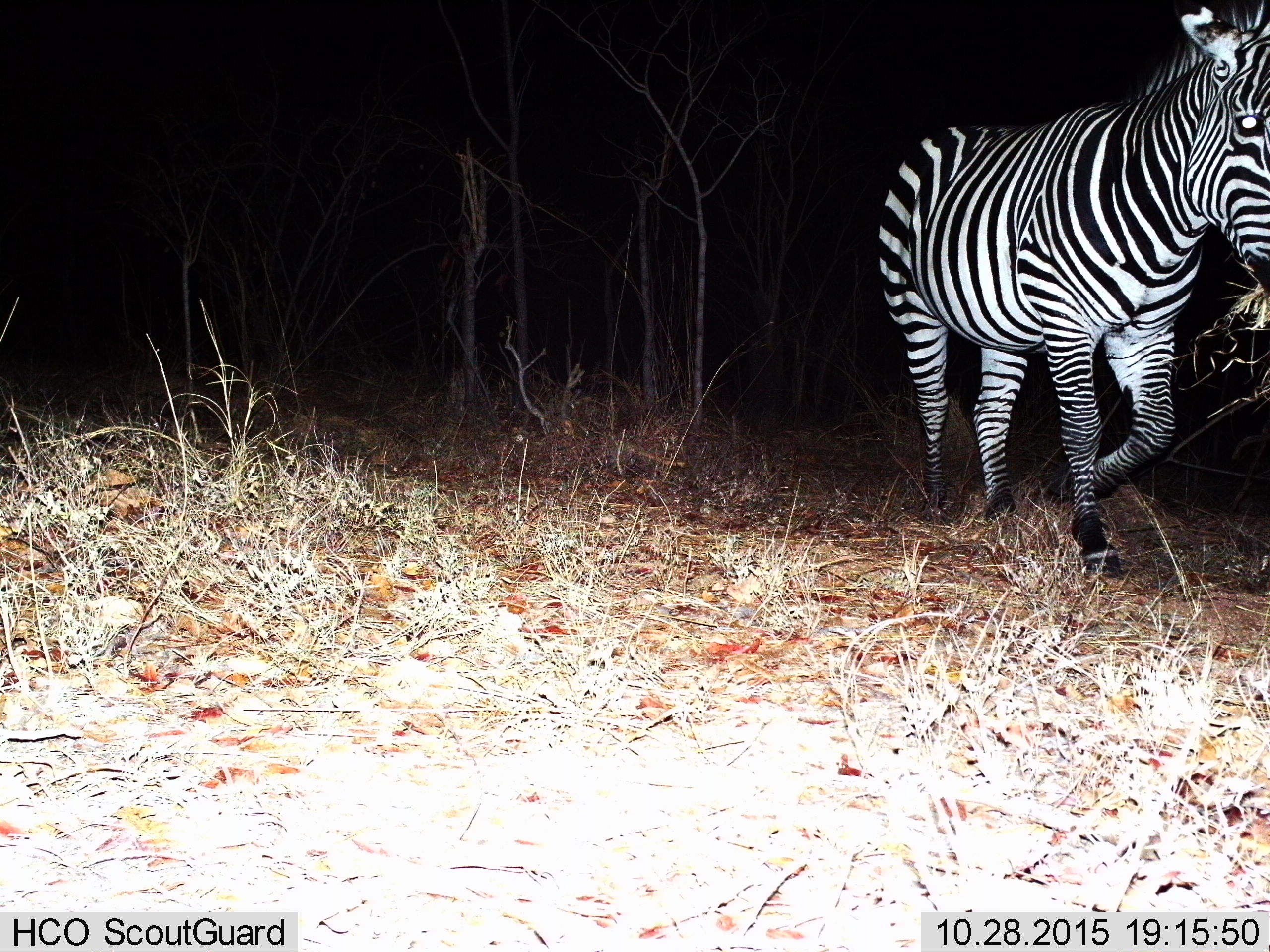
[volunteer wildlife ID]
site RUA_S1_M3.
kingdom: Animalia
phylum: Chordata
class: Mammalia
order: Perissodactyla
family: Equidae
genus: Equus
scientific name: Equus quagga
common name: plains zebra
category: zebraplains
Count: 1.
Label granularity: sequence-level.